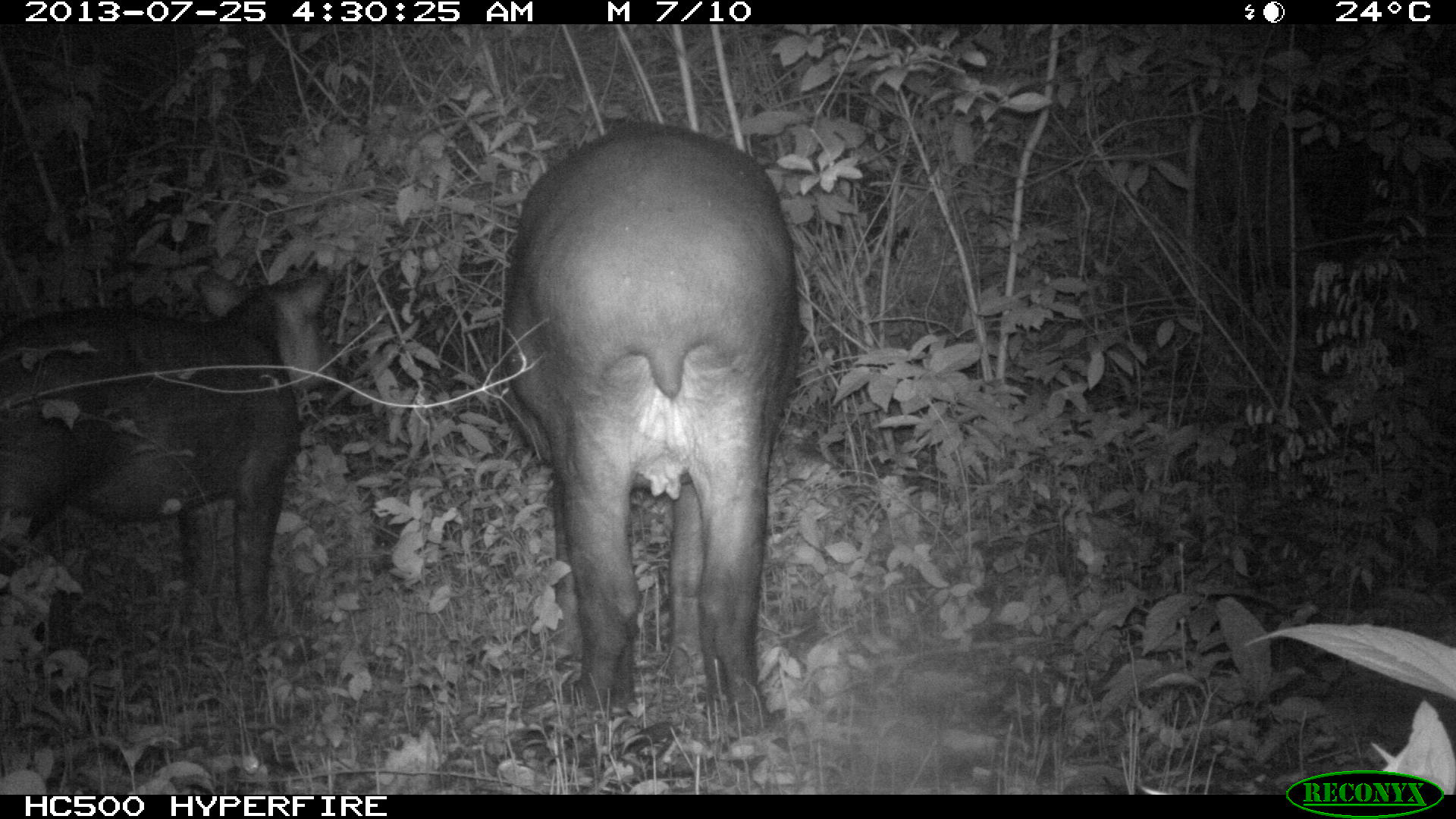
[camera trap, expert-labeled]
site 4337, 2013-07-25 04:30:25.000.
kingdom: Animalia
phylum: Chordata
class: Mammalia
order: Perissodactyla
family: Tapiridae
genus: Tapirus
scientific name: Tapirus bairdii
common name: baird's tapir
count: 2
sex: female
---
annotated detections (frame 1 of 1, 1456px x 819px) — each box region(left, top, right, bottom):
tapirus bairdii: region(498, 119, 803, 736); region(0, 265, 340, 660)